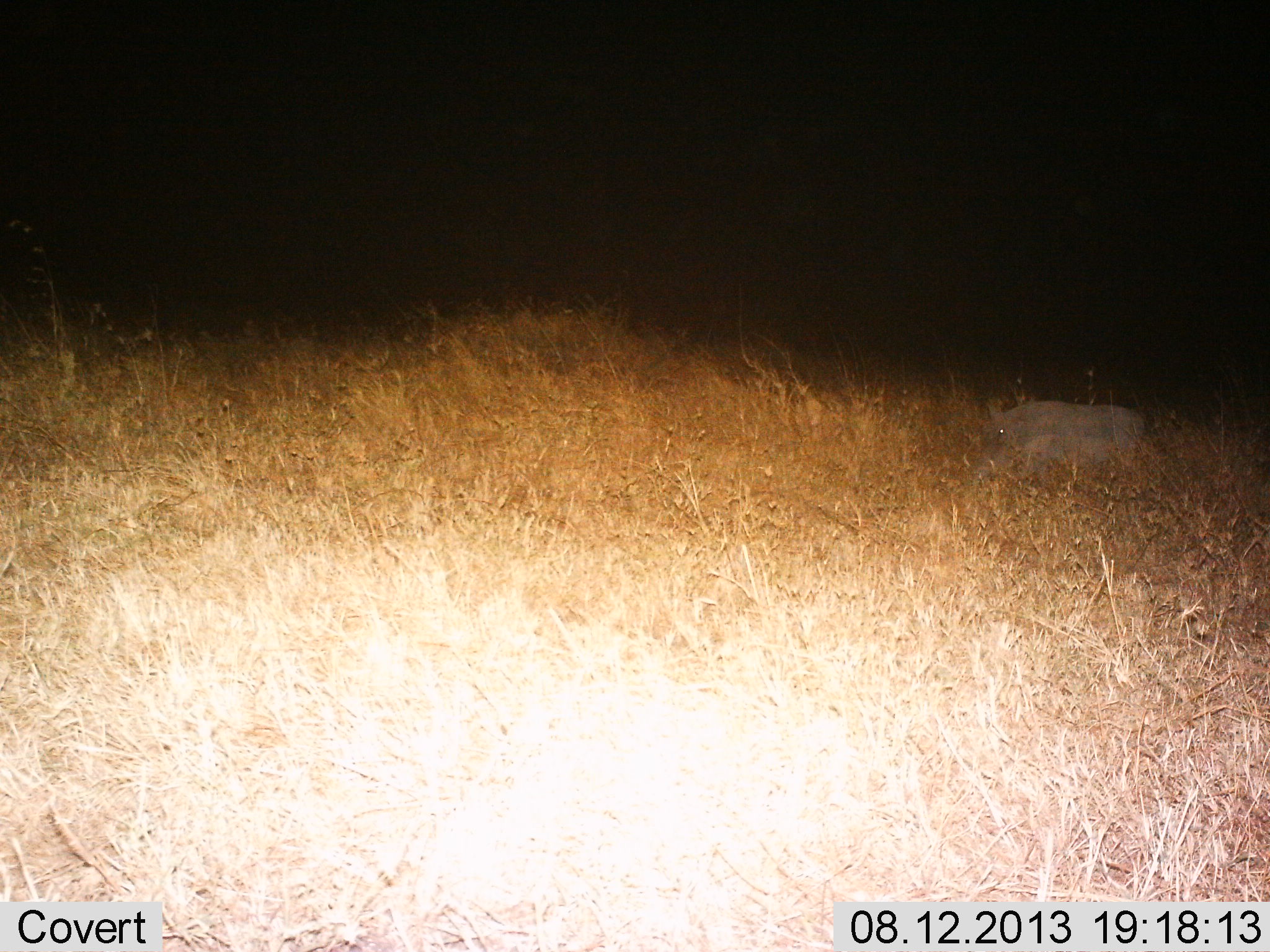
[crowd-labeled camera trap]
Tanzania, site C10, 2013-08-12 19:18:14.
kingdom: Animalia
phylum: Chordata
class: Mammalia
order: Artiodactyla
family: Suidae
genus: Phacochoerus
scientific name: Phacochoerus africanus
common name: warthog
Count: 1.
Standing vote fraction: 60%.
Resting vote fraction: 0%.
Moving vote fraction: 30%.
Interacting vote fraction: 0%.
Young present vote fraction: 10%.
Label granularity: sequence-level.